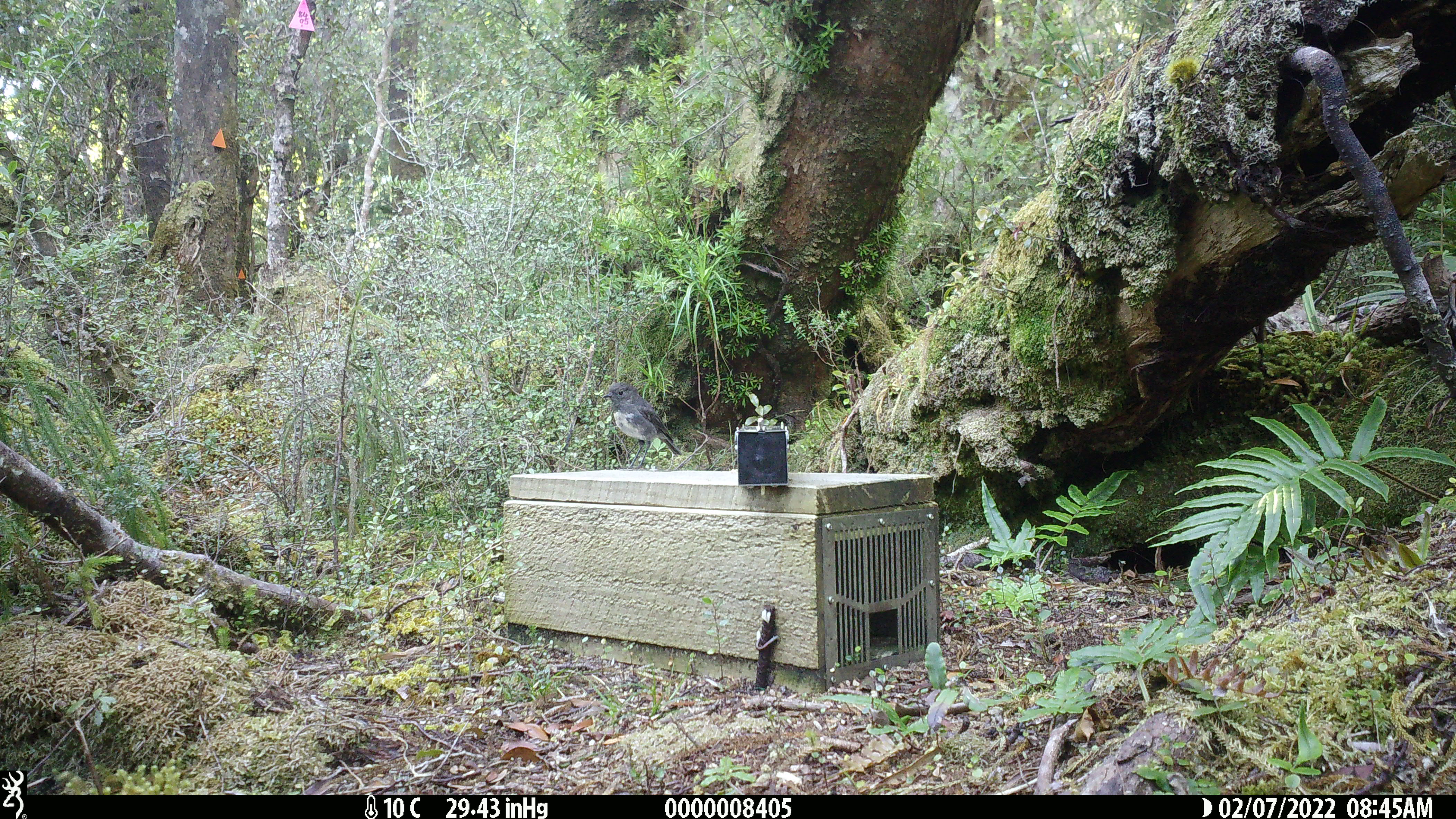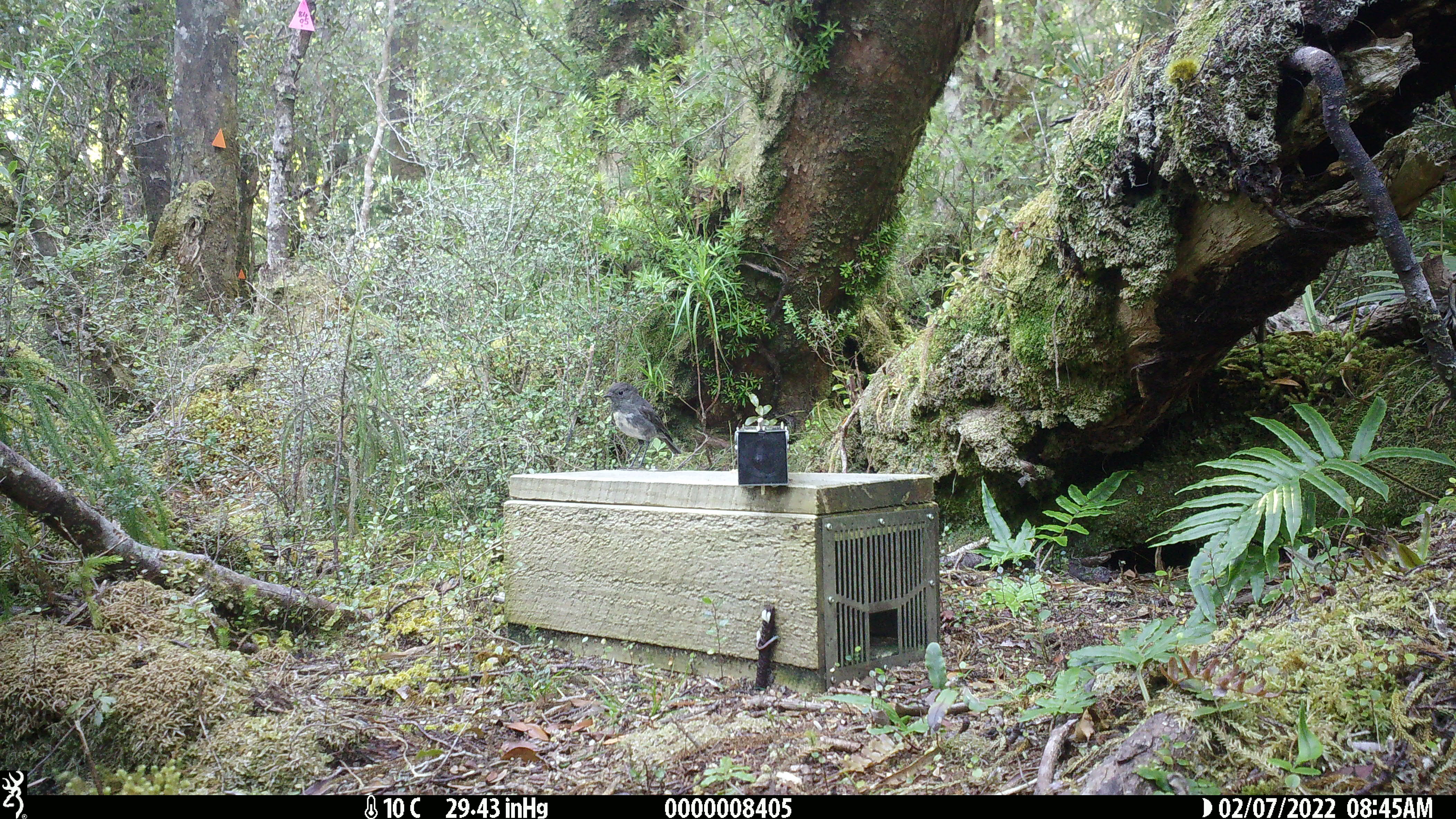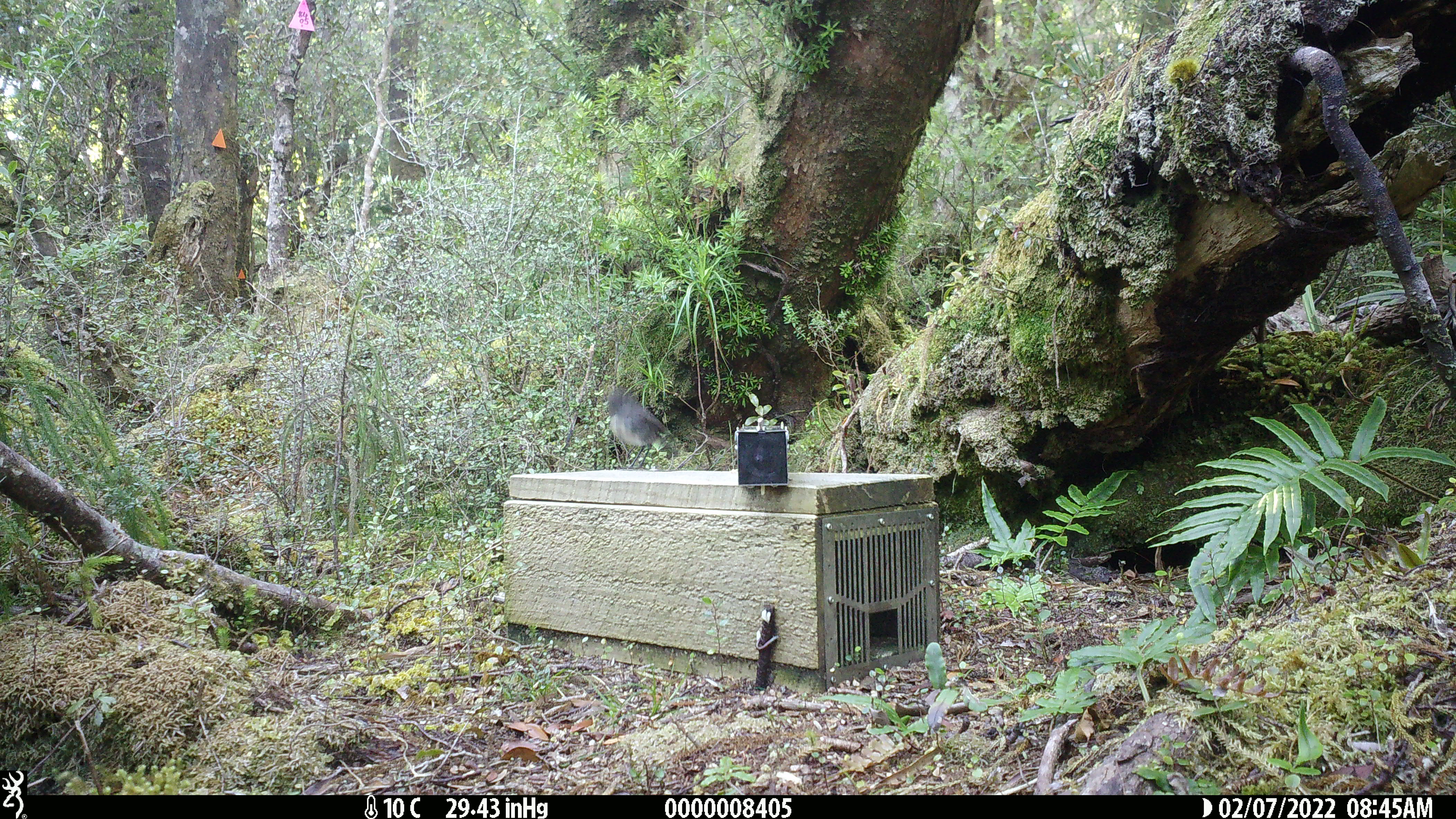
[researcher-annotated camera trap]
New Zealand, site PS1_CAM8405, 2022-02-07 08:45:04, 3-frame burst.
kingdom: Animalia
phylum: Chordata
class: Aves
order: Passeriformes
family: Petroicidae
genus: Petroica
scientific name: Petroica australis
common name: new zealand robin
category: robin